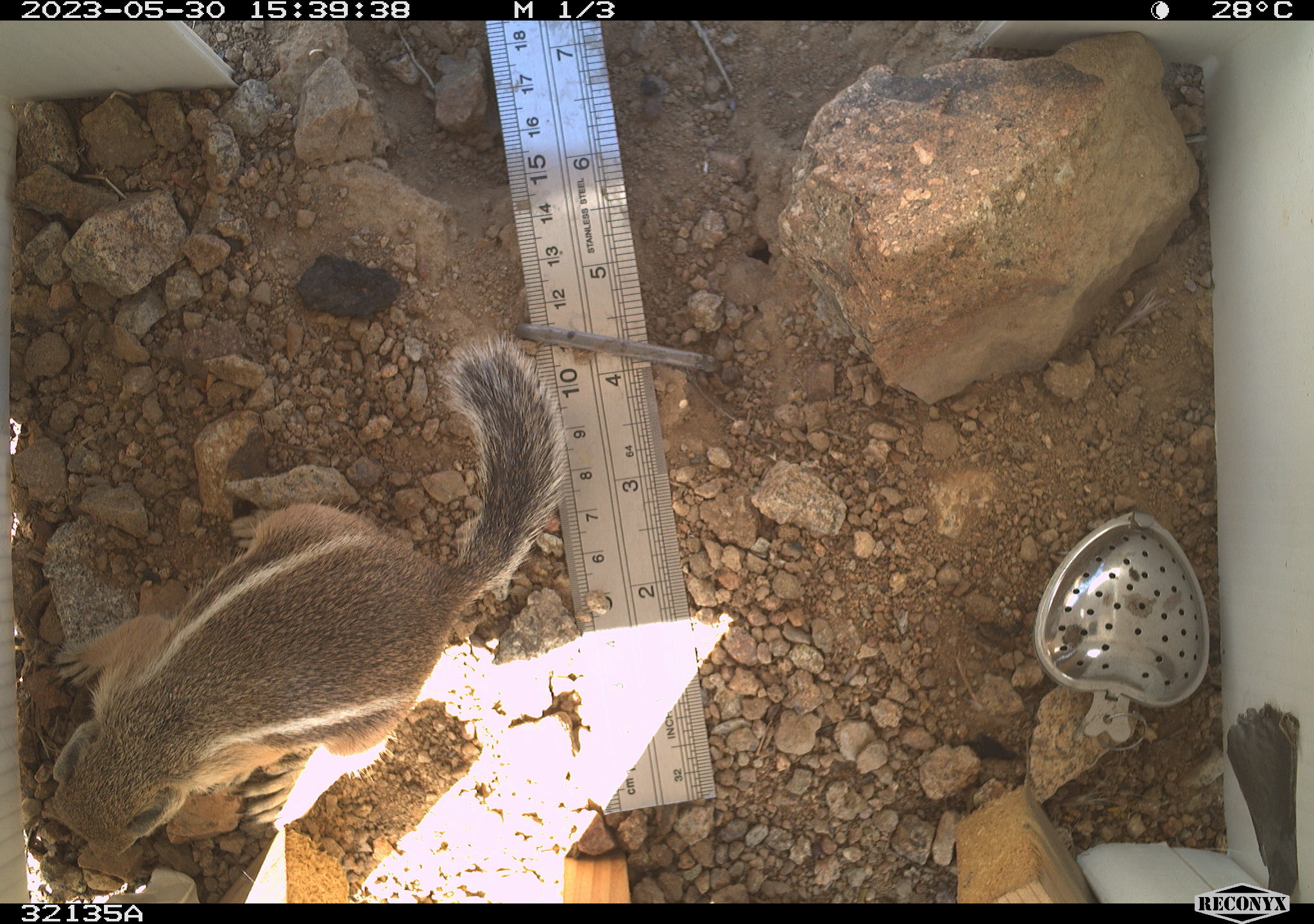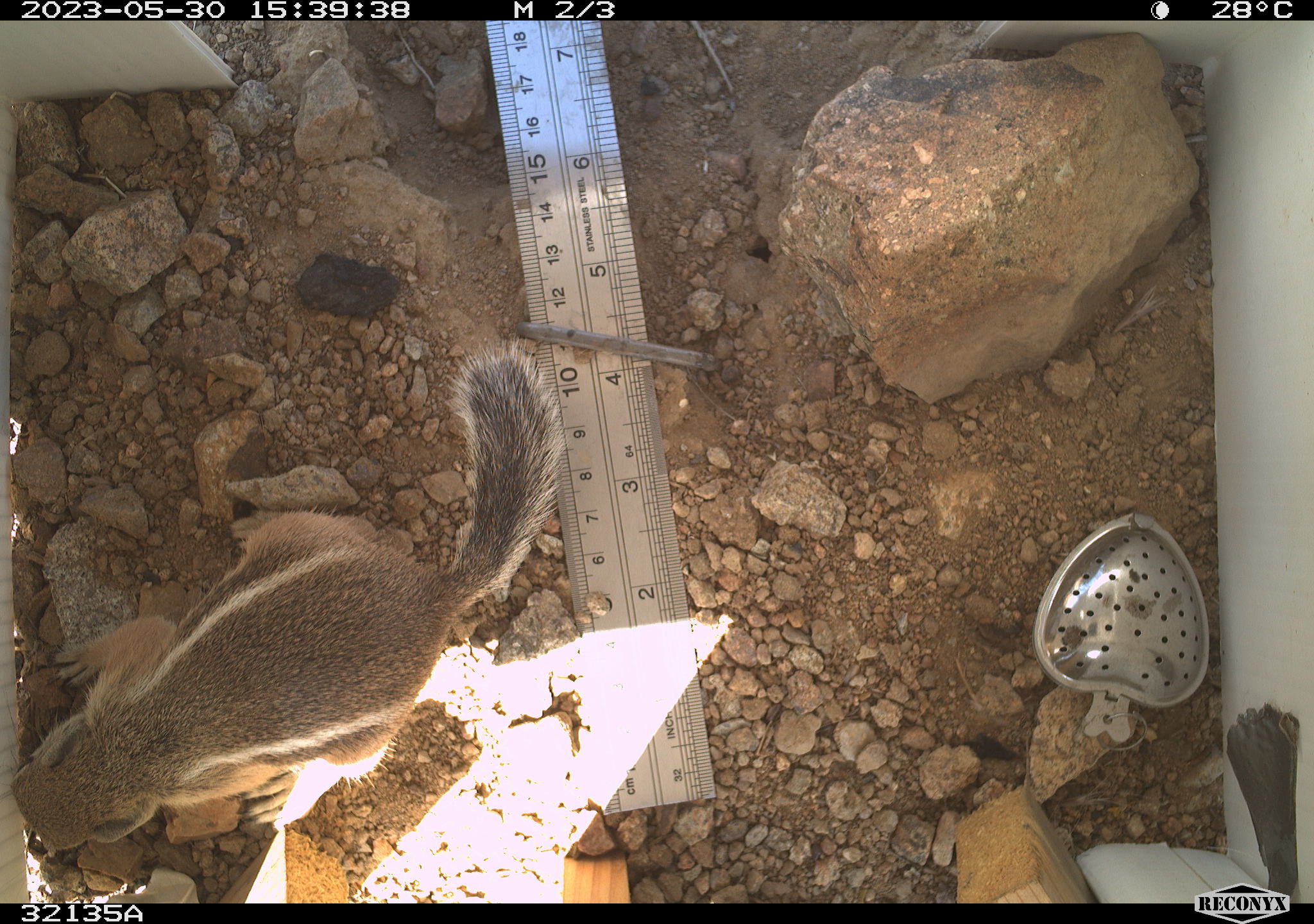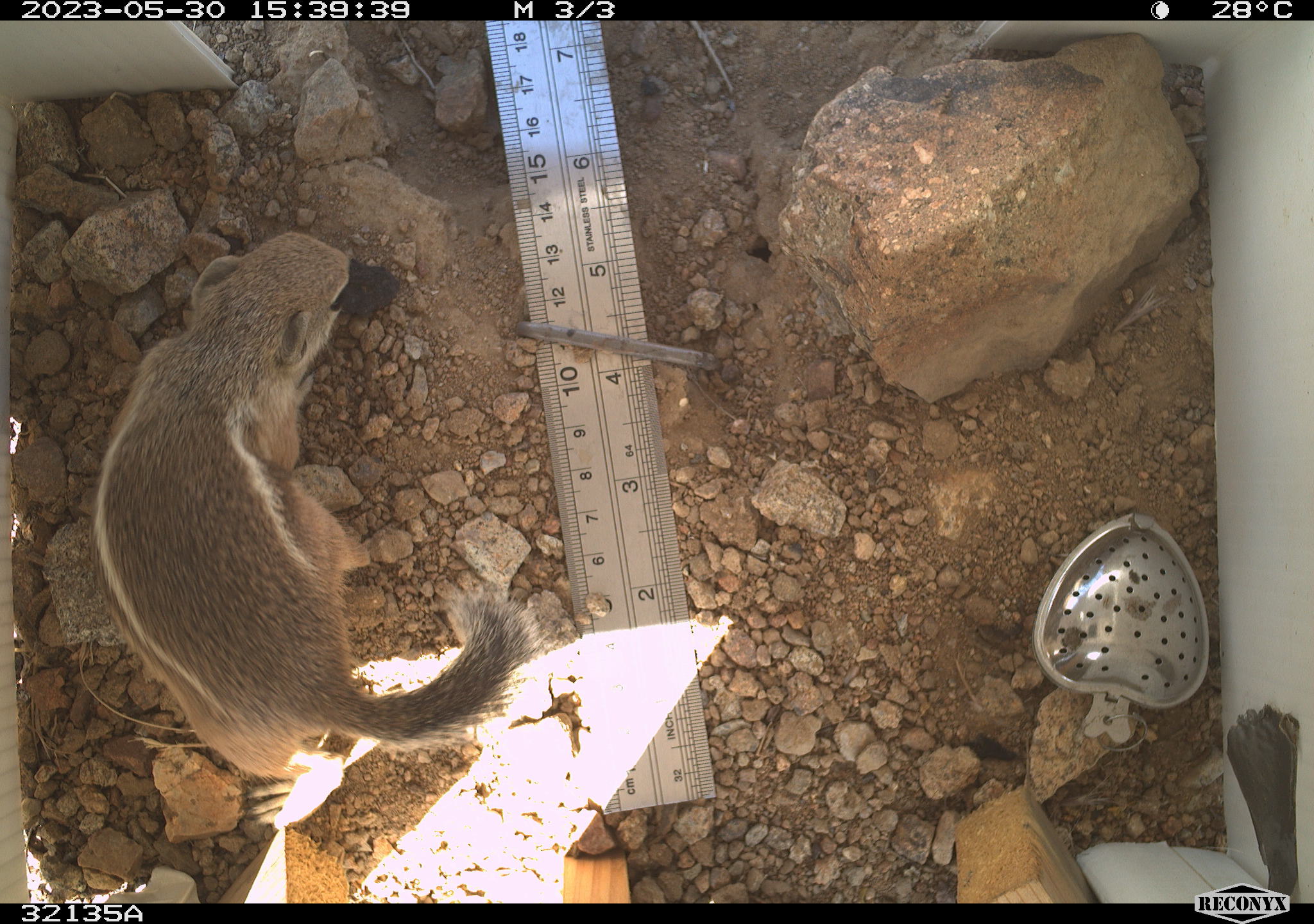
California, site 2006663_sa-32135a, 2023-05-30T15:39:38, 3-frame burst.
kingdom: Animalia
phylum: Chordata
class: Mammalia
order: Rodentia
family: Sciuridae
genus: Ammospermophilus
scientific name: Ammospermophilus leucurus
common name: white-tailed antelope squirrel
White-tailed antelope squirrel (Ammospermophilus leucurus).